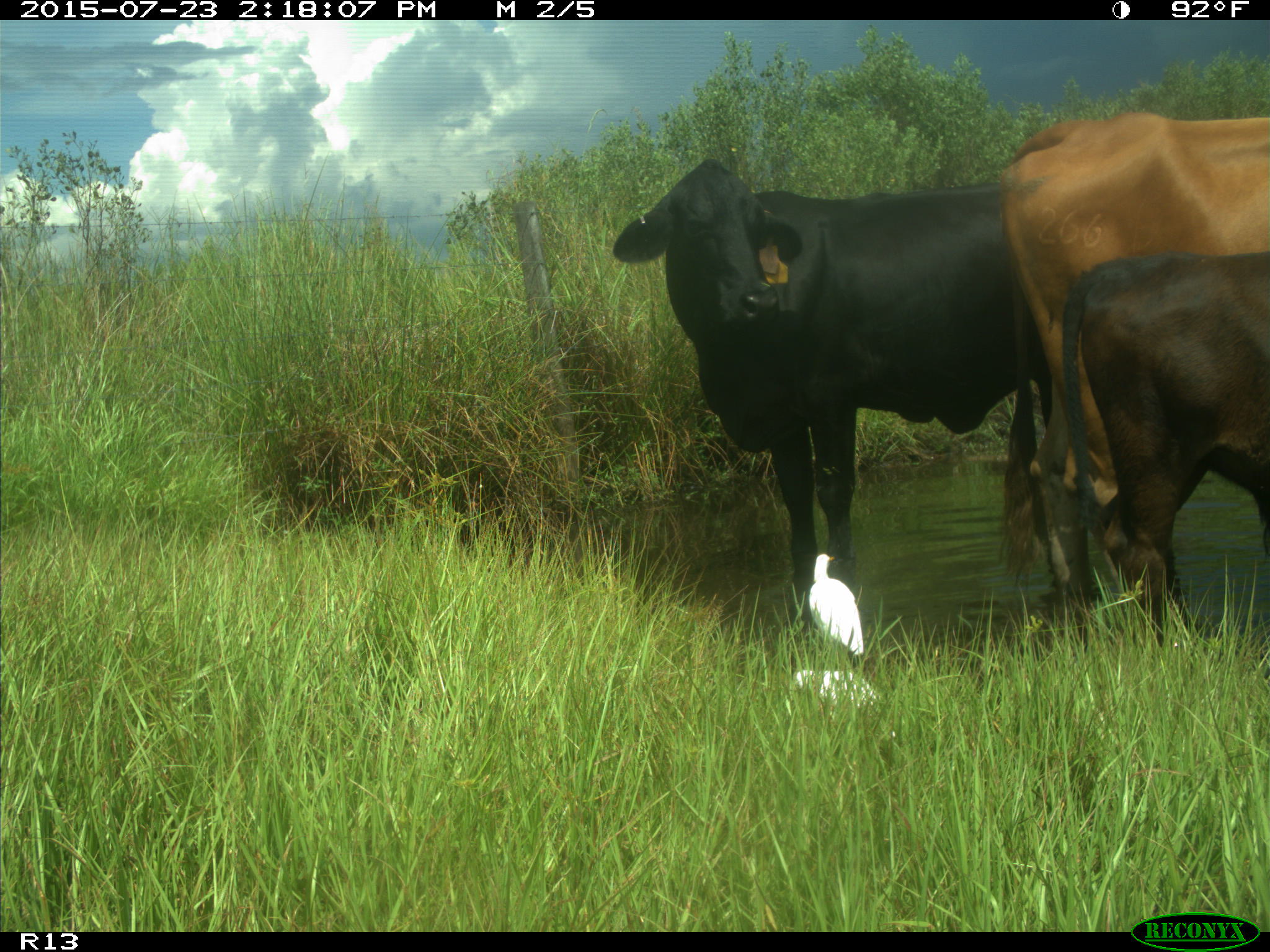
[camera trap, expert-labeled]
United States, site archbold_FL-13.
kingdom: Animalia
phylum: Chordata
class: Mammalia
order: Artiodactyla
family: Bovidae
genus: Bos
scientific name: Bos taurus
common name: domestic cow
Bos taurus (domestic cow).